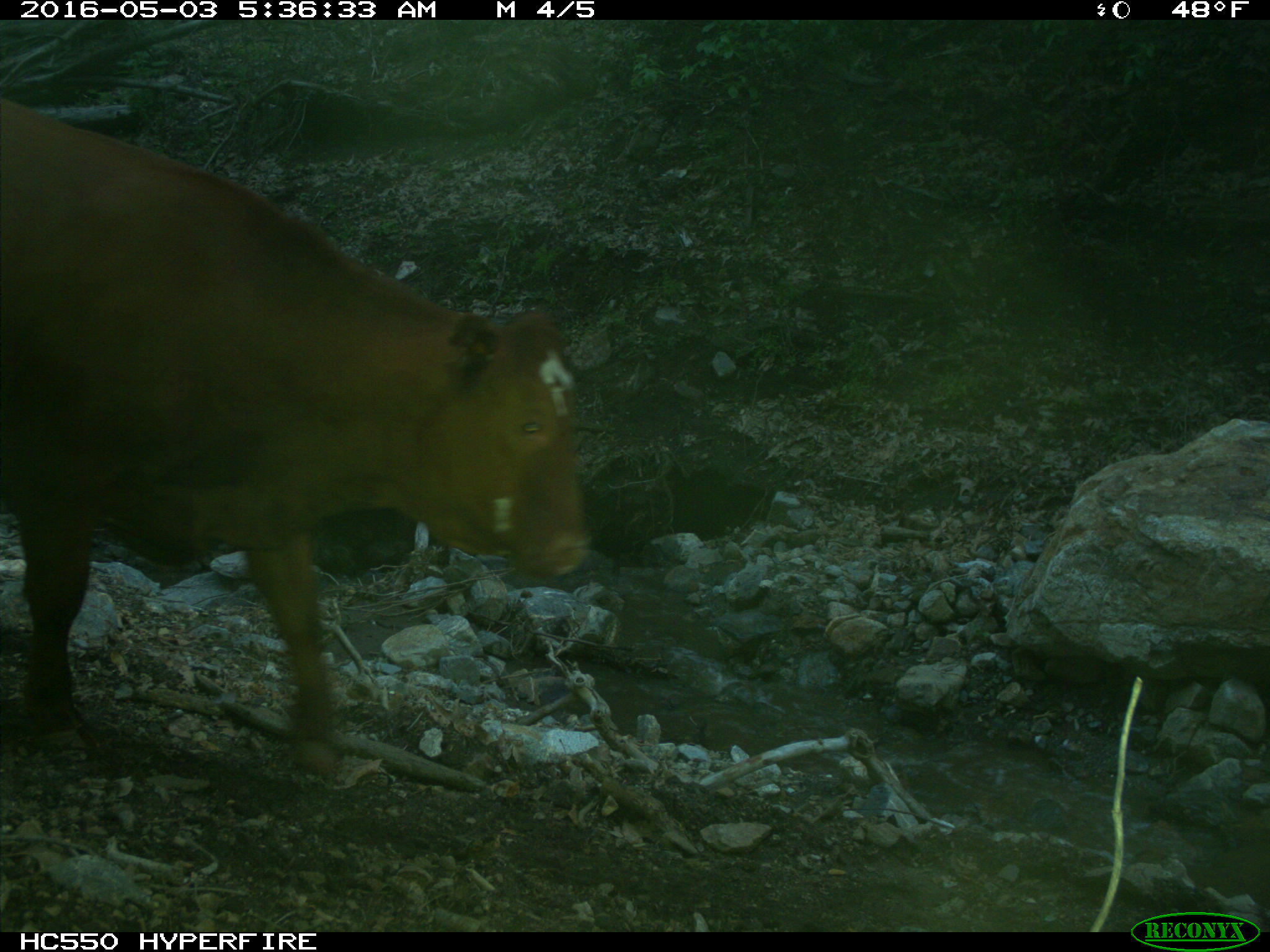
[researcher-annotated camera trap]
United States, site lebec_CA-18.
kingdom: Animalia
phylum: Chordata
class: Mammalia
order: Artiodactyla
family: Bovidae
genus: Bos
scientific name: Bos taurus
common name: domestic cow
Bos taurus (domestic cow).